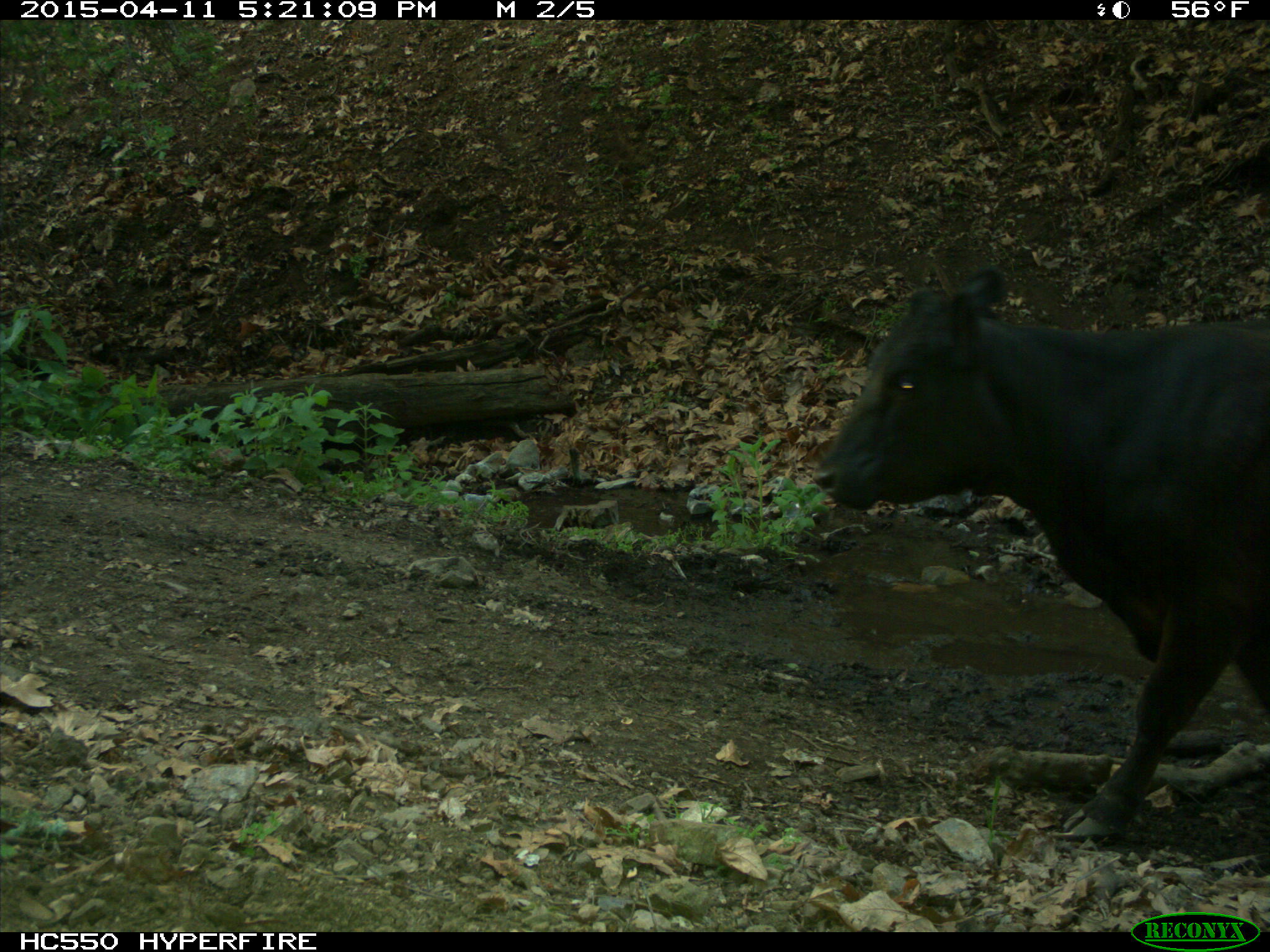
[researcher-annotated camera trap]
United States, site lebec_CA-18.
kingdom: Animalia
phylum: Chordata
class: Mammalia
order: Artiodactyla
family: Bovidae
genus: Bos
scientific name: Bos taurus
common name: domestic cow